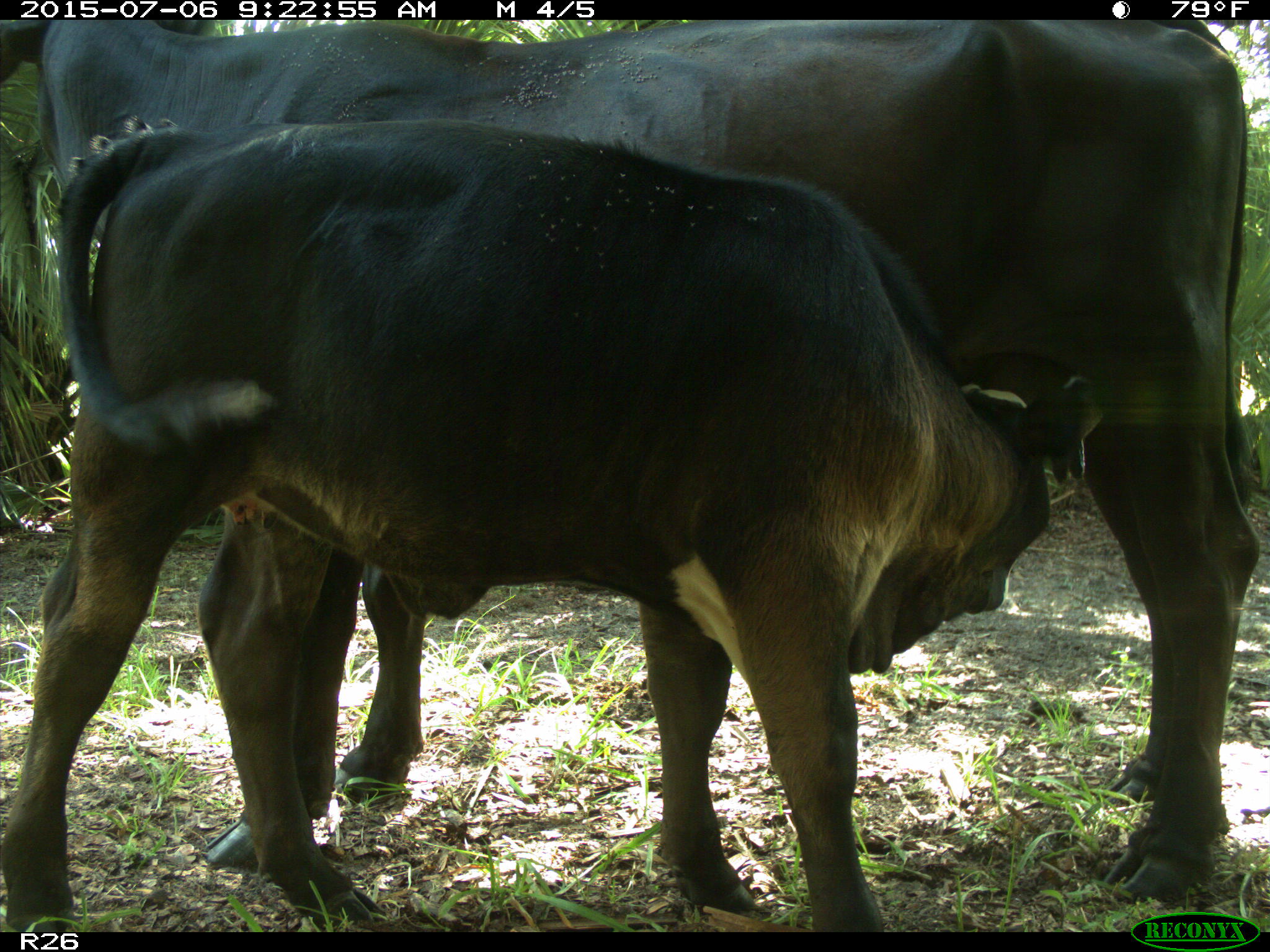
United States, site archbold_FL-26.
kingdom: Animalia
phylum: Chordata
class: Mammalia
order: Artiodactyla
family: Bovidae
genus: Bos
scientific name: Bos taurus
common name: domestic cow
Bos taurus (domestic cow).